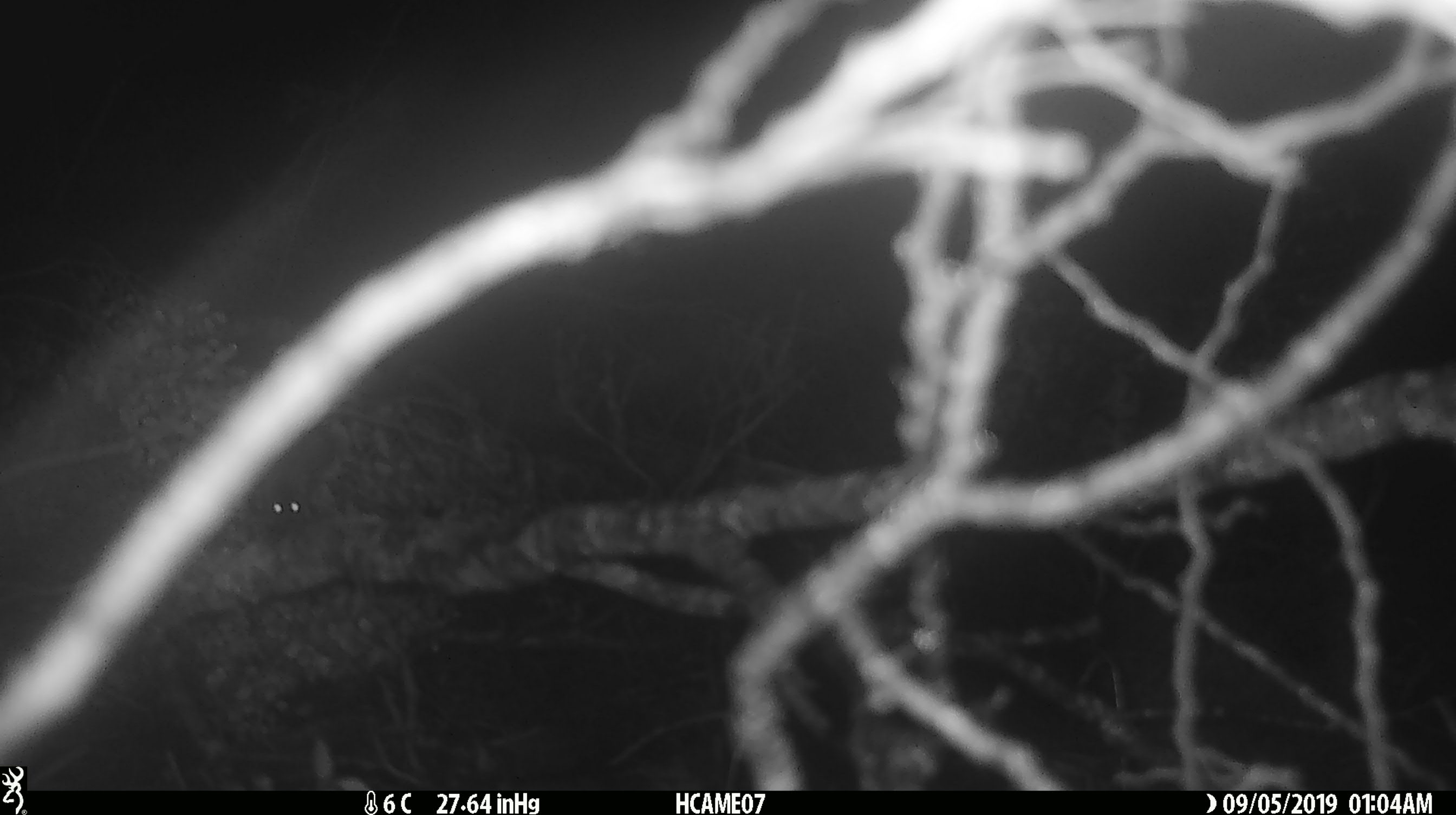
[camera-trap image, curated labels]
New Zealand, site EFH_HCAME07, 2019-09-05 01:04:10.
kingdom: Animalia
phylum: Chordata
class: Mammalia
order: Rodentia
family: Muridae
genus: Mus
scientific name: Mus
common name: mouse